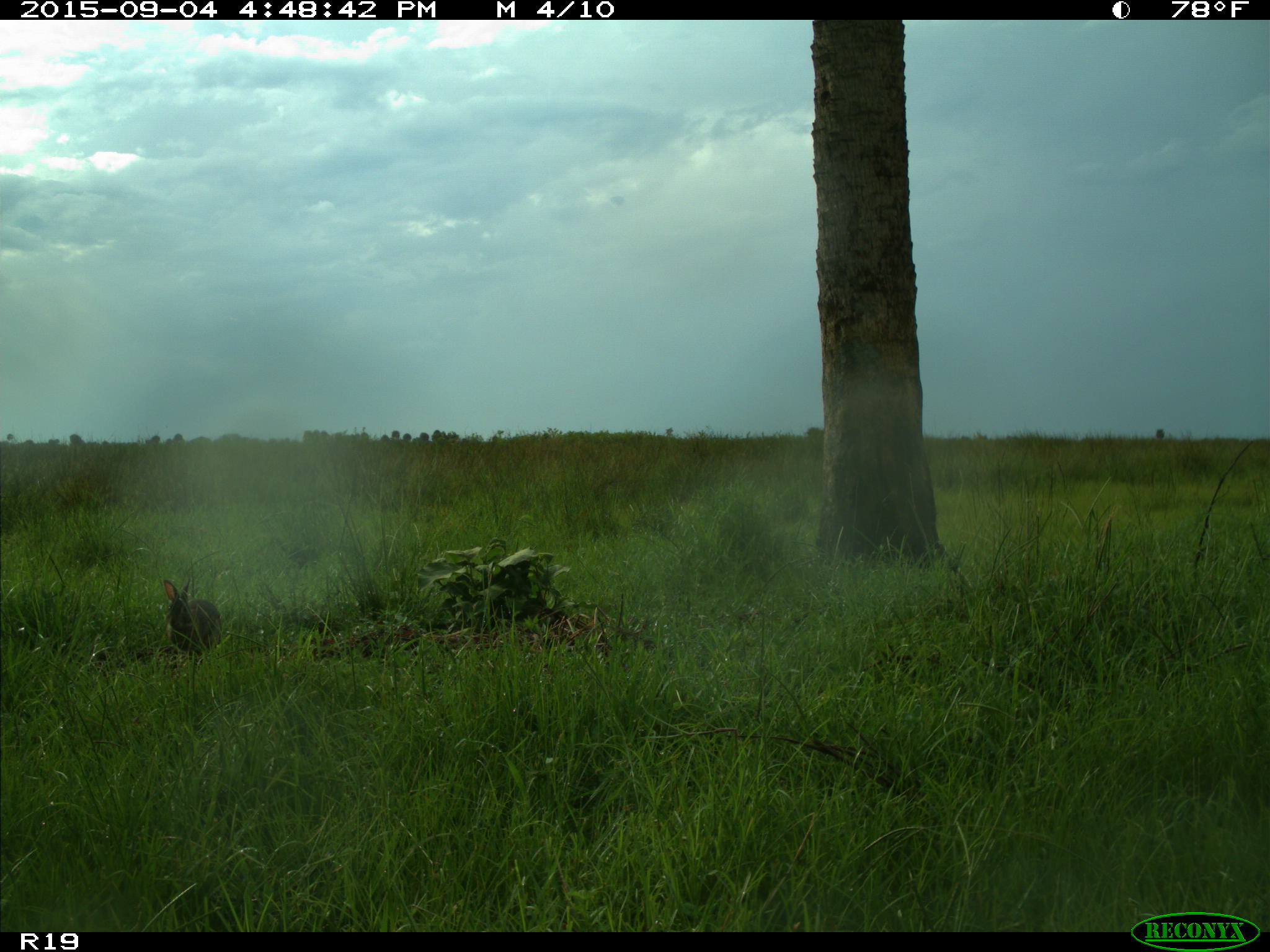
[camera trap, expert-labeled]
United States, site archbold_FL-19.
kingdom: Animalia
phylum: Chordata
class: Mammalia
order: Lagomorpha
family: Leporidae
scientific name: Leporidae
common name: rabbits and hares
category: unidentified rabbit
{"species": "unidentified rabbit (rabbits and hares) (Leporidae)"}